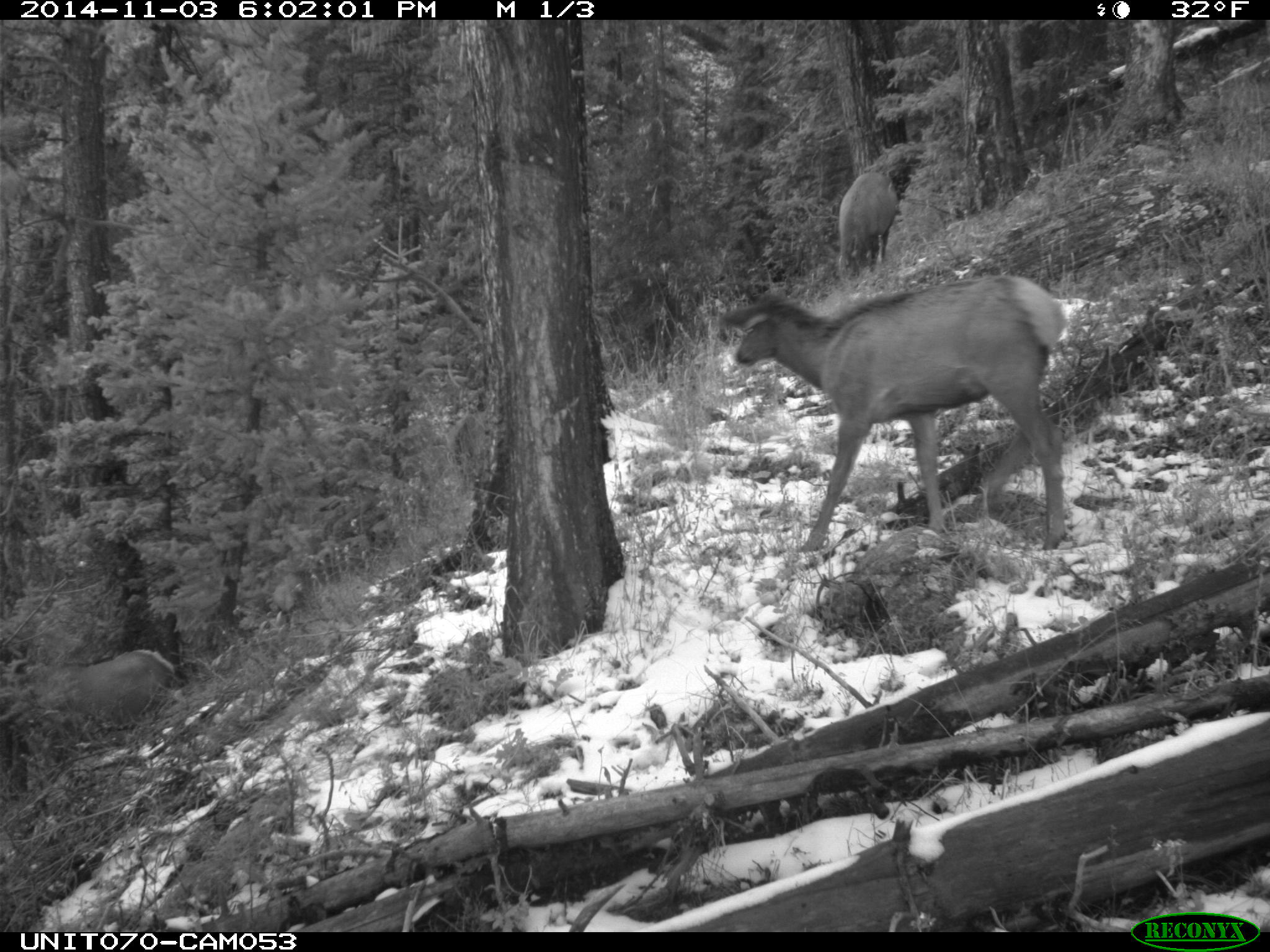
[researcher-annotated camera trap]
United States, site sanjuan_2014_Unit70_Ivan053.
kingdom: Animalia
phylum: Chordata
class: Mammalia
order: Artiodactyla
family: Cervidae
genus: Cervus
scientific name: Cervus elaphus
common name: red deer